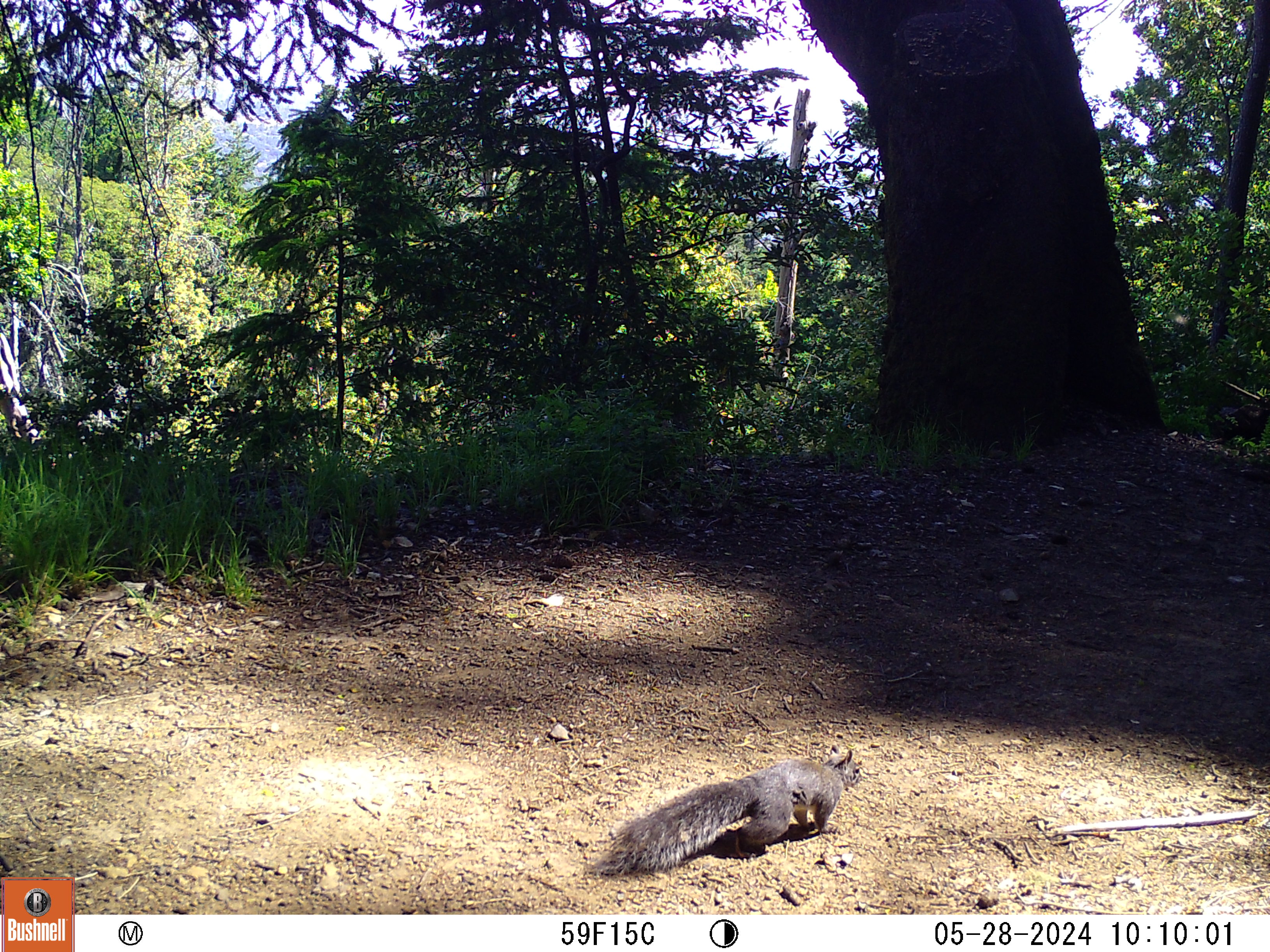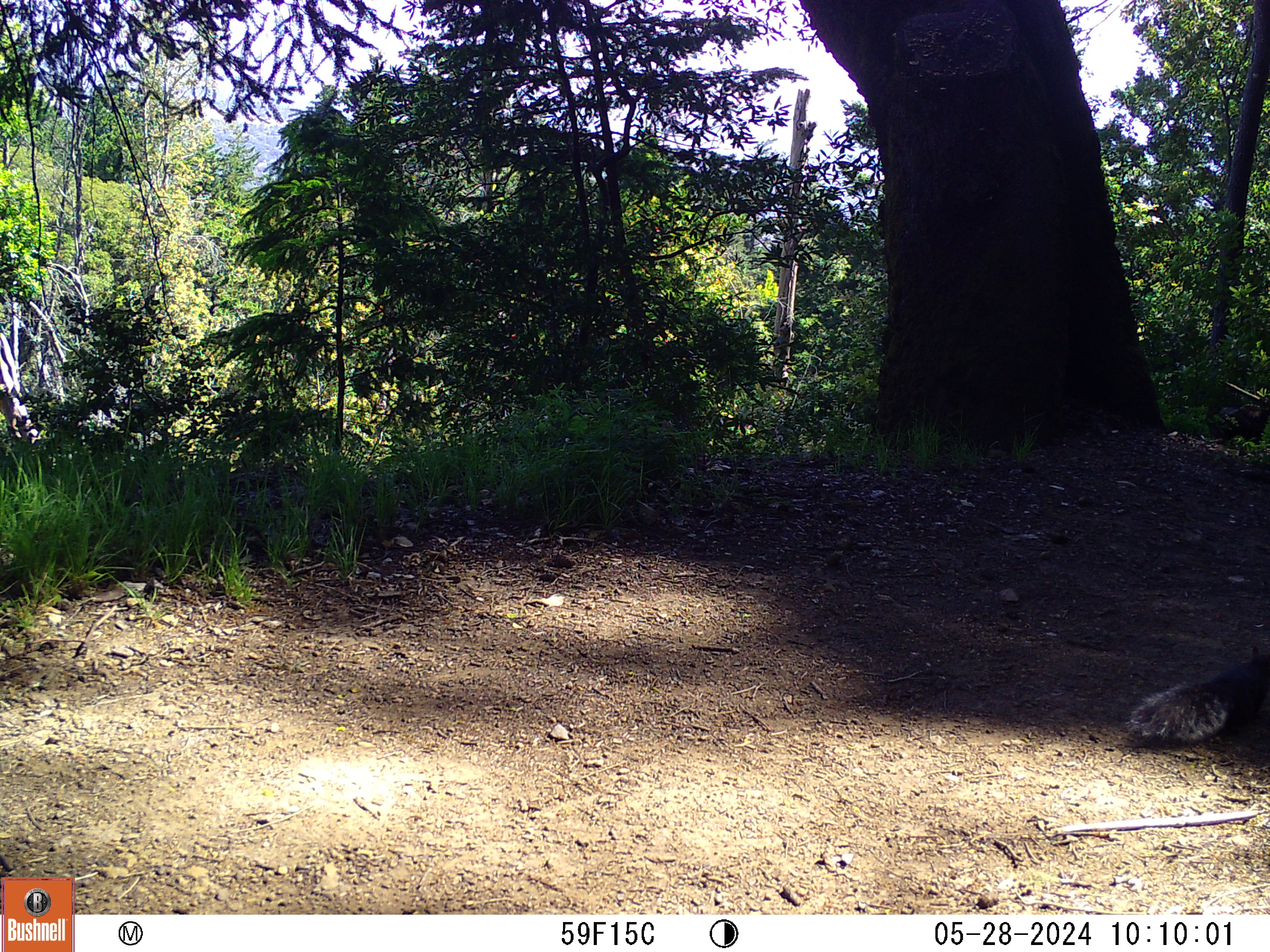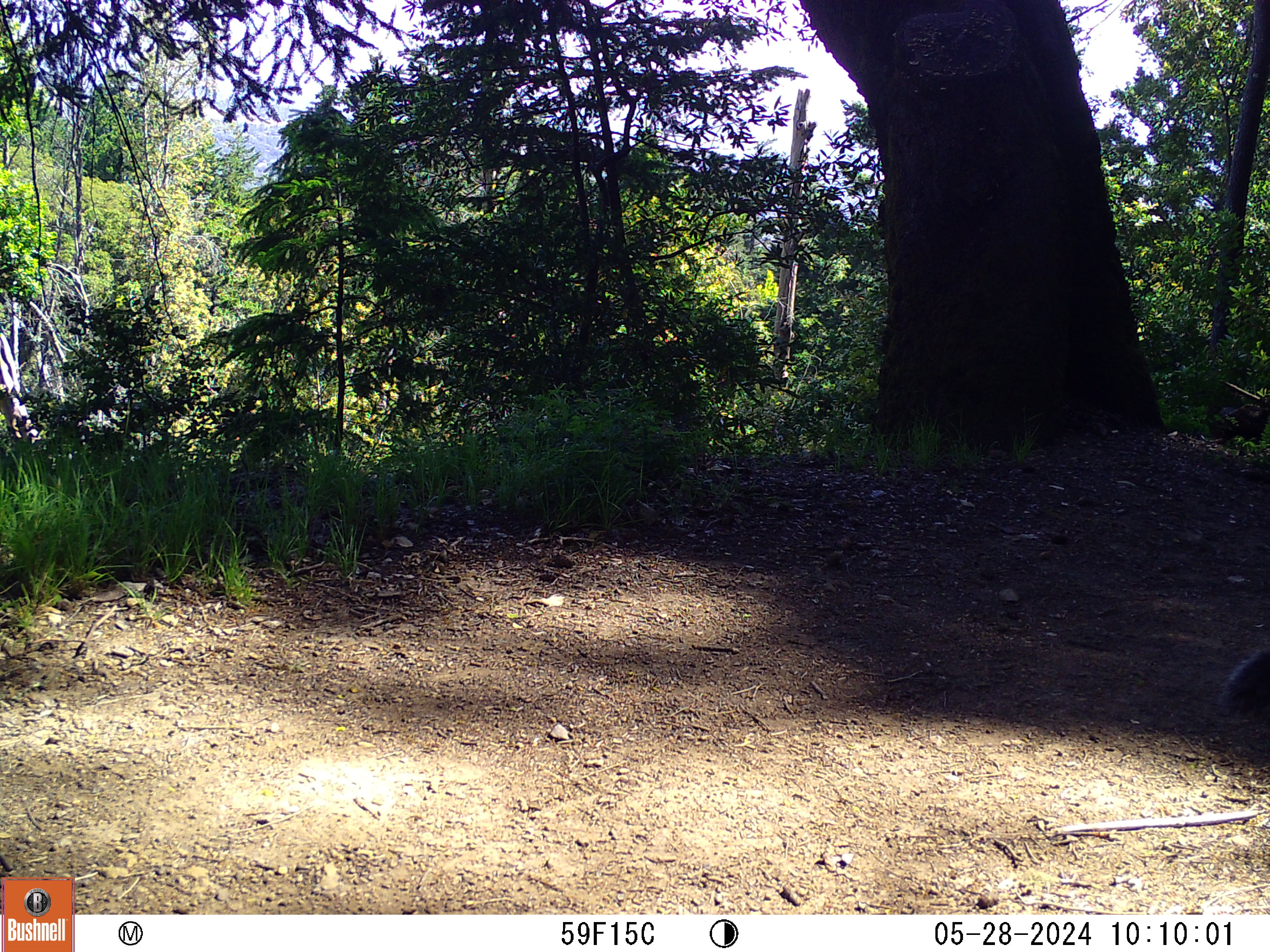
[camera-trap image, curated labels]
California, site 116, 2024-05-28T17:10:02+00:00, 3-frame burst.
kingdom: Animalia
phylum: Chordata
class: Mammalia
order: Rodentia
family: Sciuridae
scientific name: Sciuridae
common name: squirrel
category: unknown squirrel